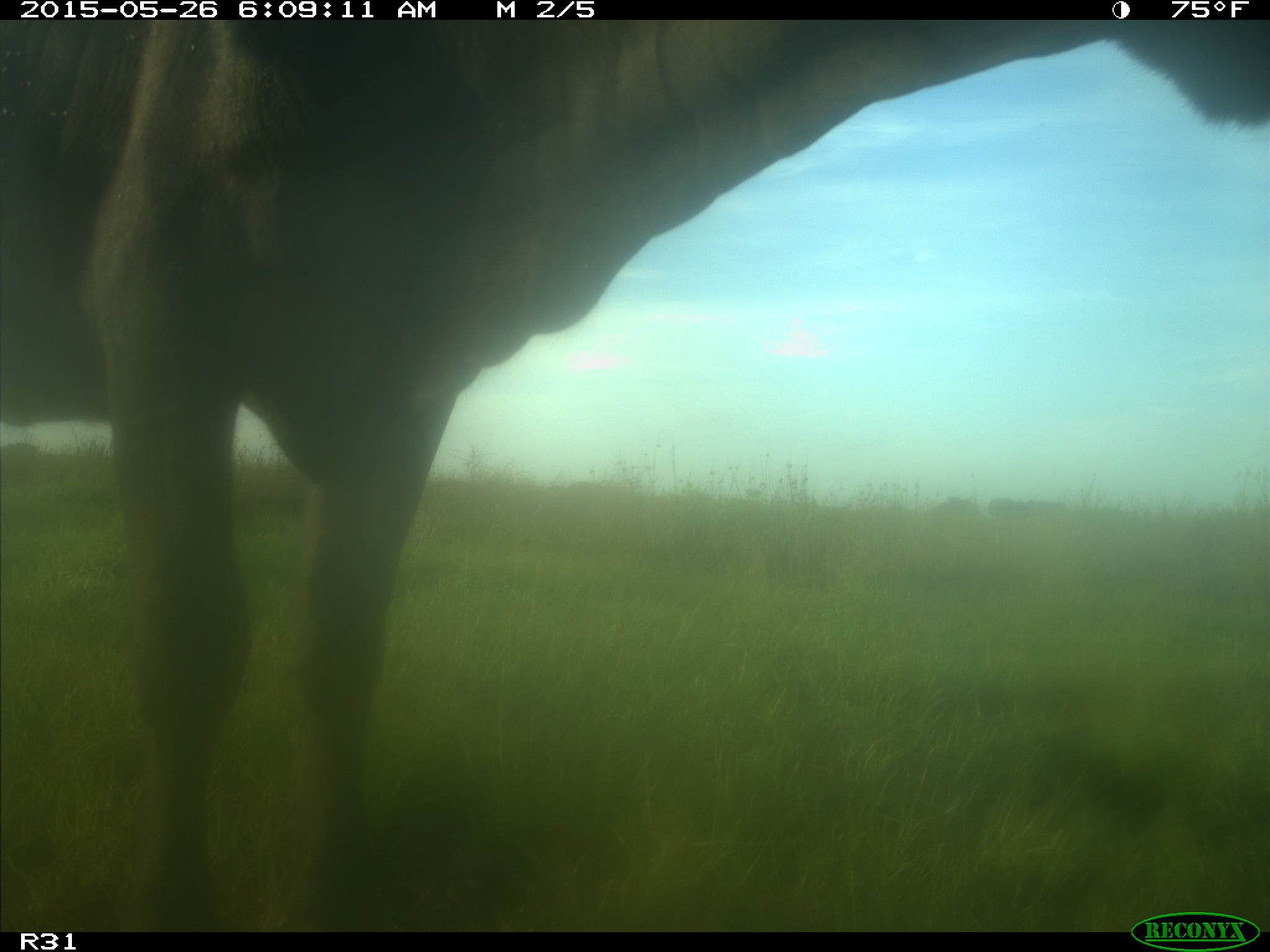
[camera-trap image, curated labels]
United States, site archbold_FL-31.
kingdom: Animalia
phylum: Chordata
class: Mammalia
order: Artiodactyla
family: Bovidae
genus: Bos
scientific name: Bos taurus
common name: domestic cow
Bos taurus (domestic cow).